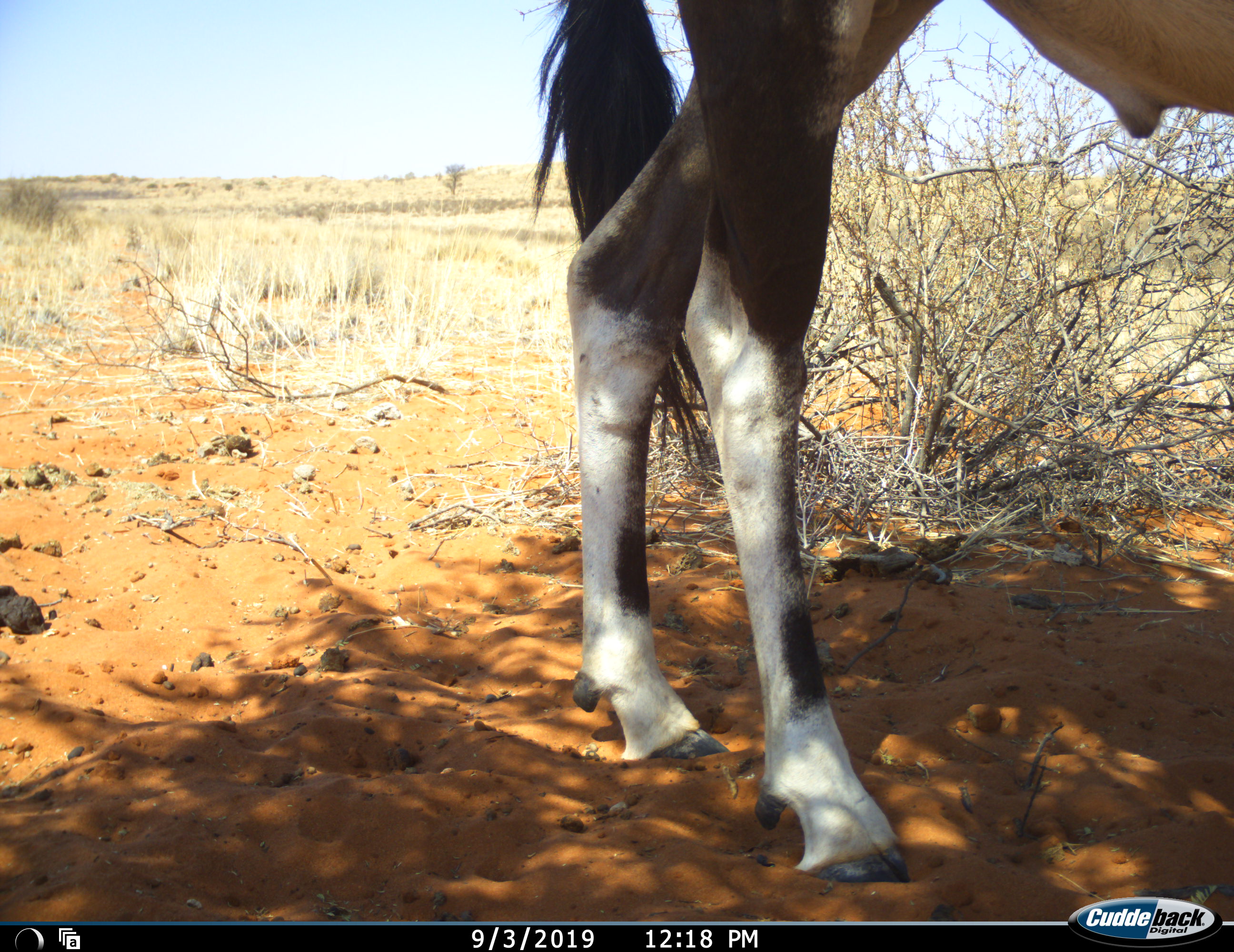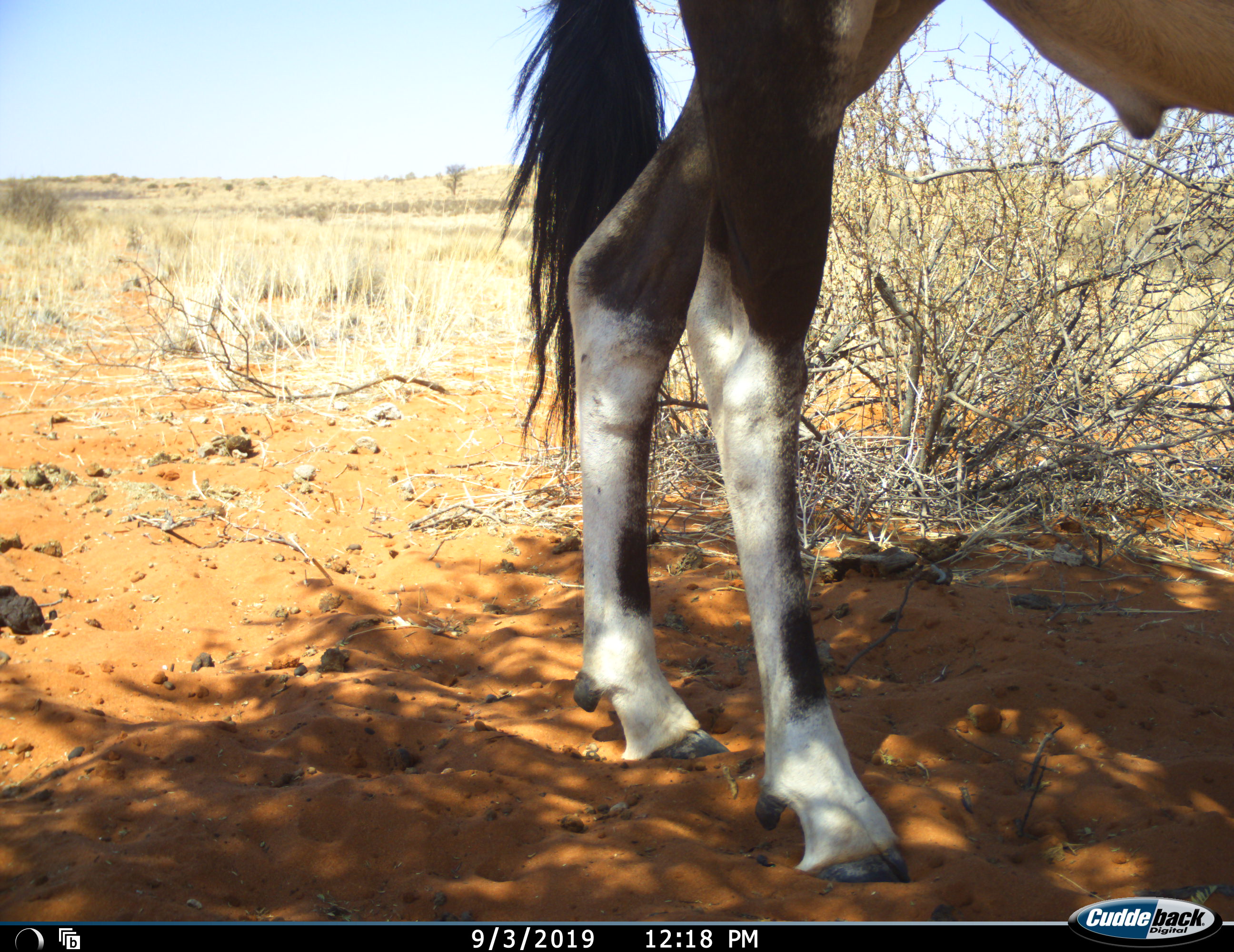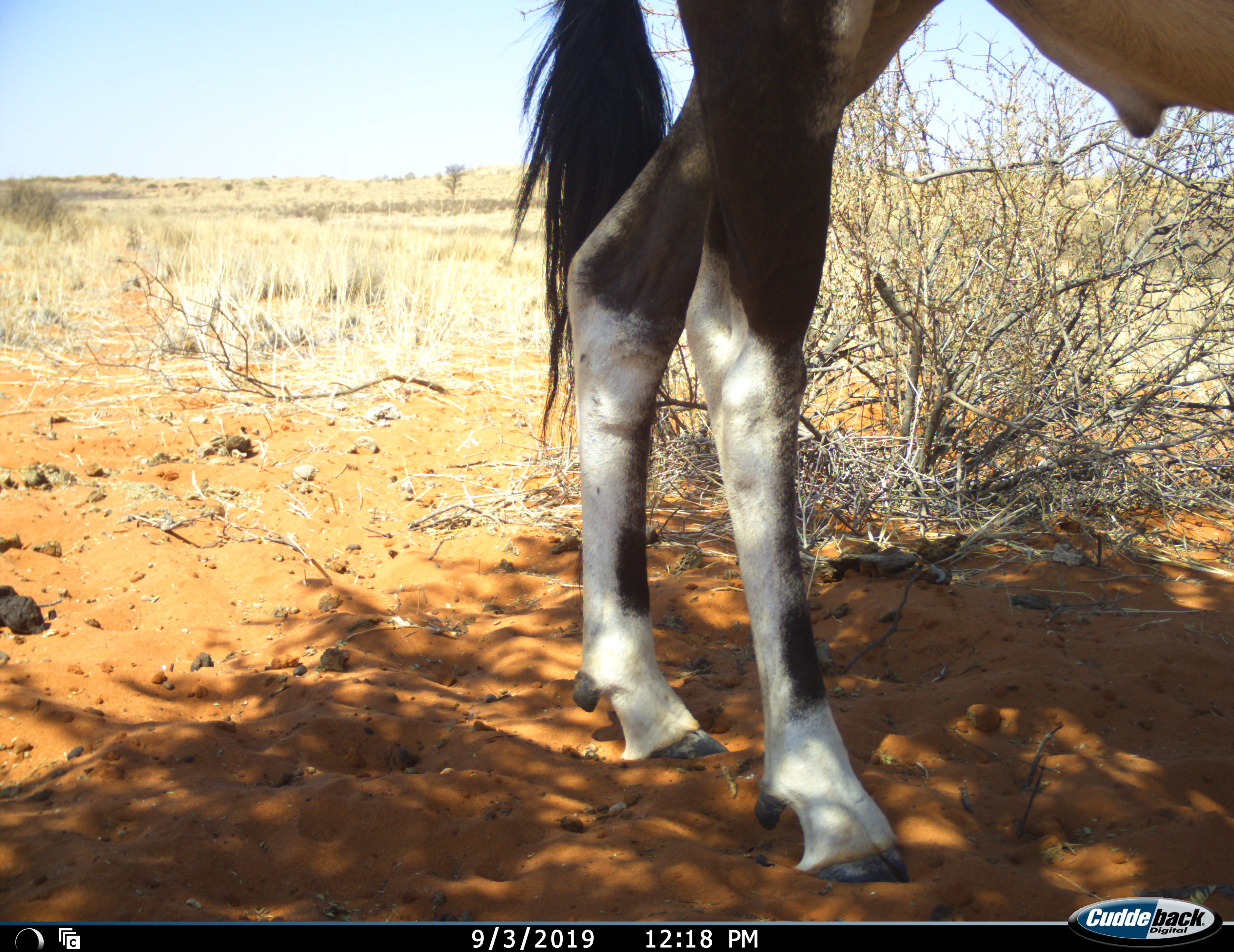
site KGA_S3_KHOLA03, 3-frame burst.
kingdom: Animalia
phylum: Chordata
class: Mammalia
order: Artiodactyla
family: Bovidae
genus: Oryx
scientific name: Oryx gazella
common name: gemsbok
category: oryx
Oryx (gemsbok) (Oryx gazella), count 1. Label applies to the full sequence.